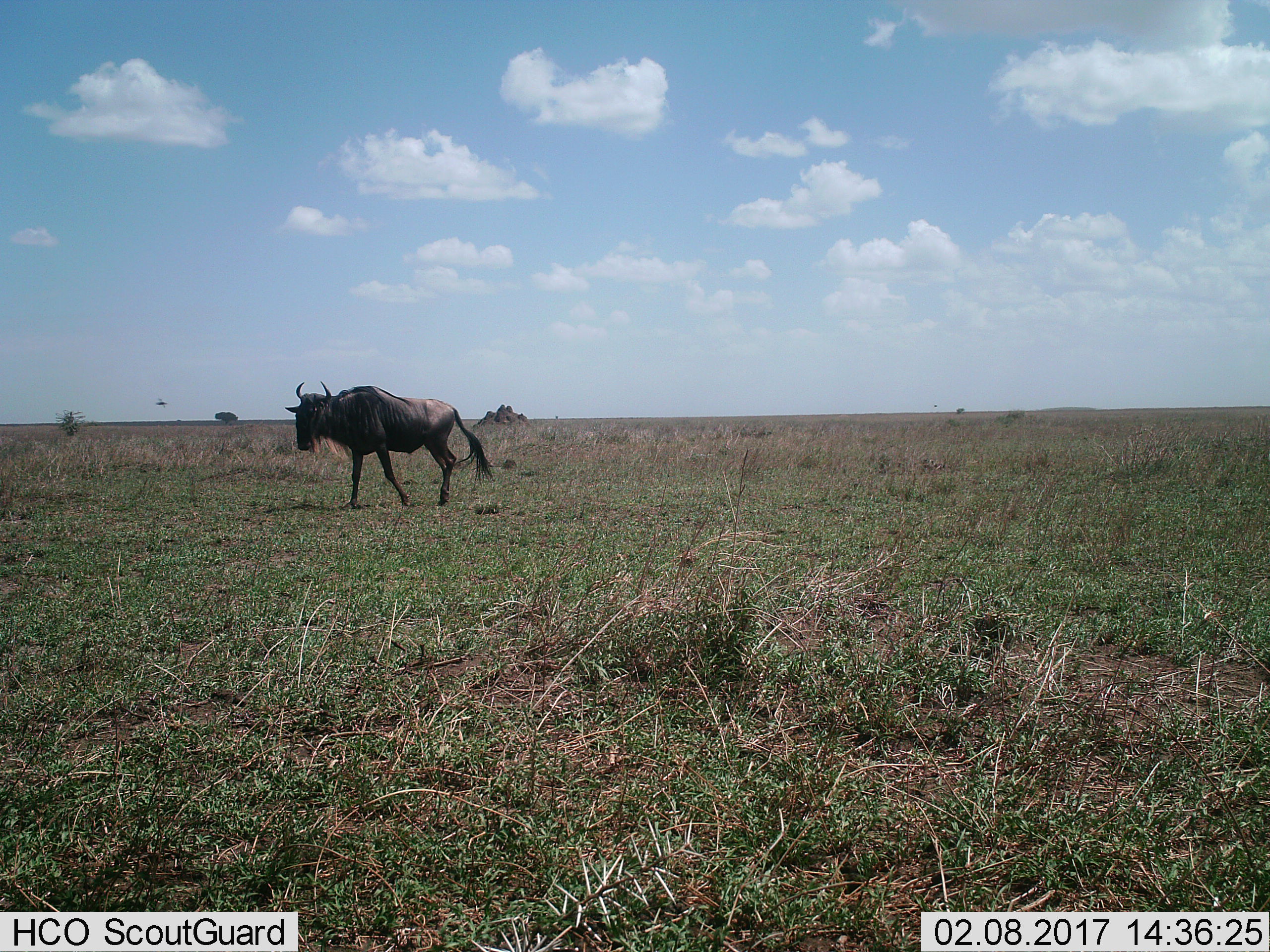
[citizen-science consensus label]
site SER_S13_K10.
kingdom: Animalia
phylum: Chordata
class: Mammalia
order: Artiodactyla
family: Bovidae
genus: Connochaetes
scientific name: Connochaetes taurinus taurinus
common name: blue wildebeest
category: wildebeestblue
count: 1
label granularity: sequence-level